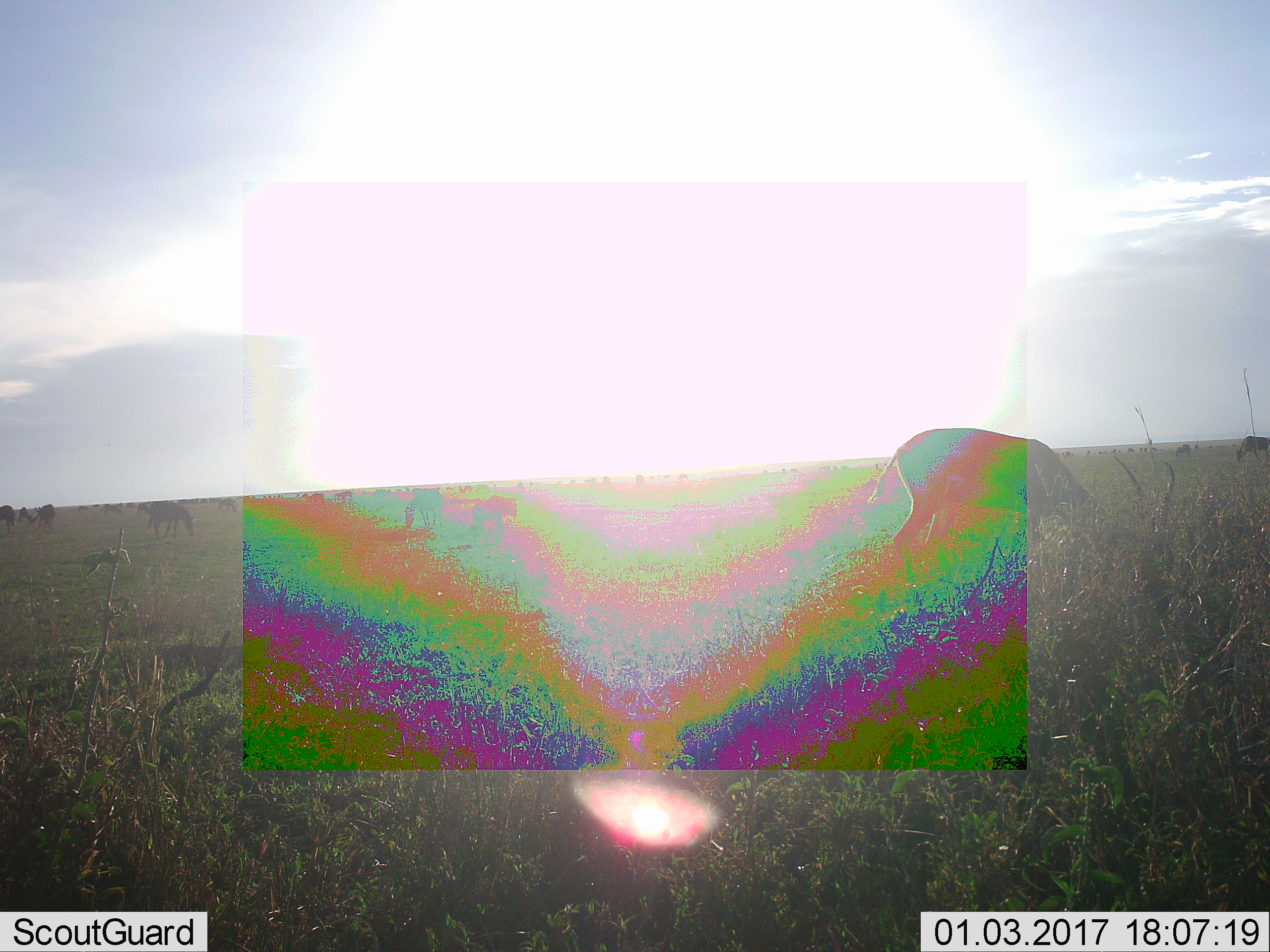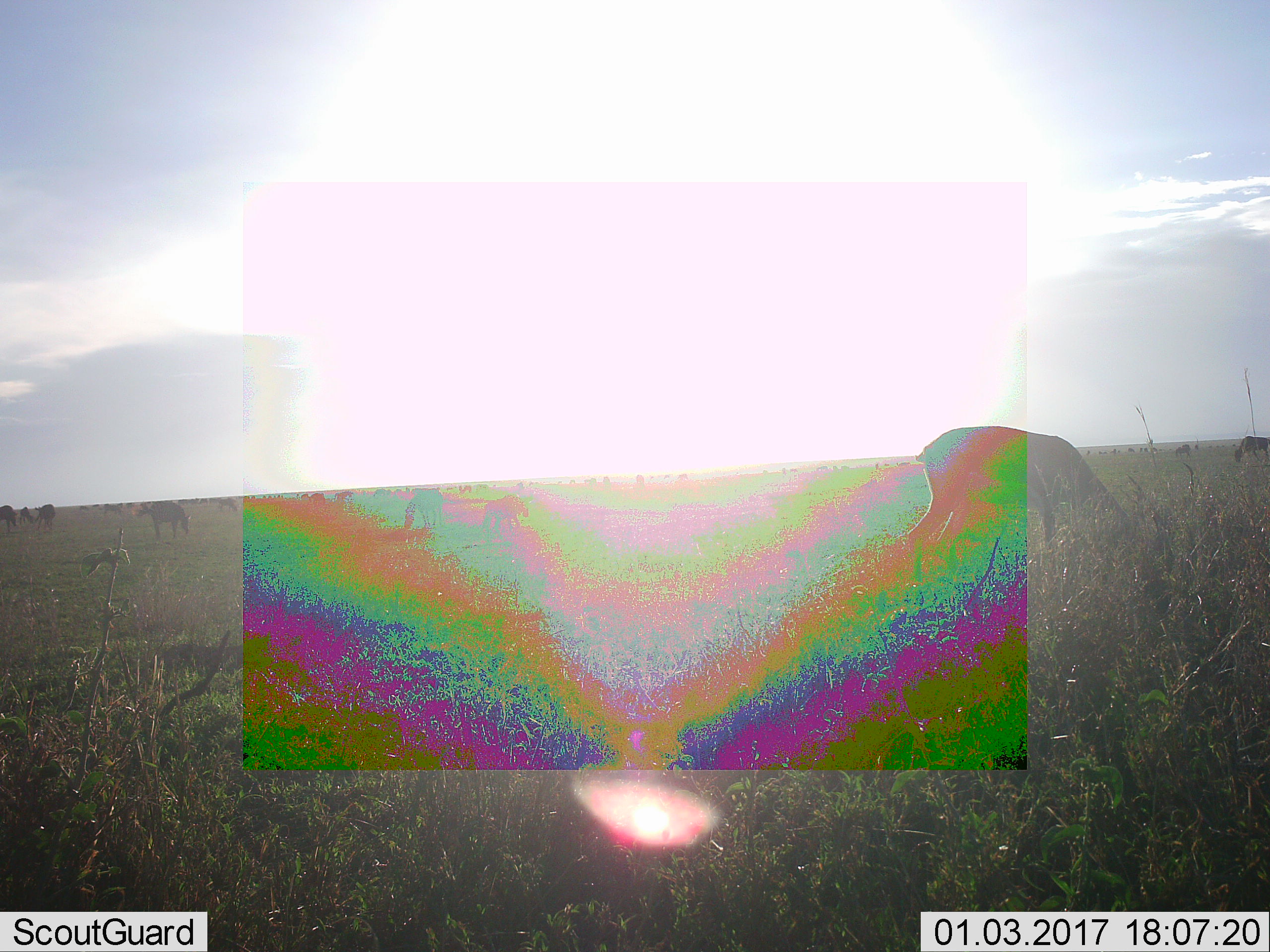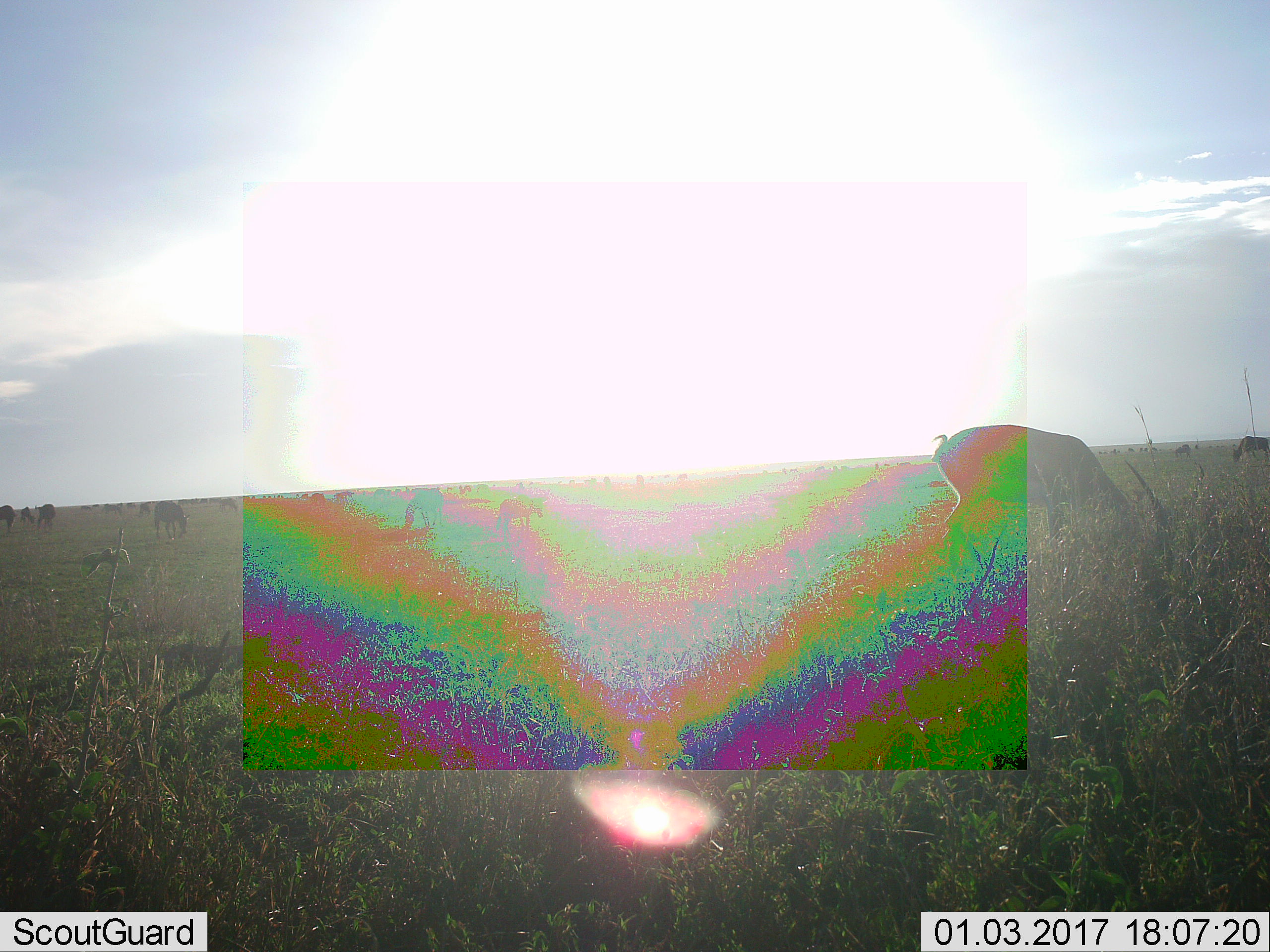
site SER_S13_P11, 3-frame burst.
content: unidentified animal